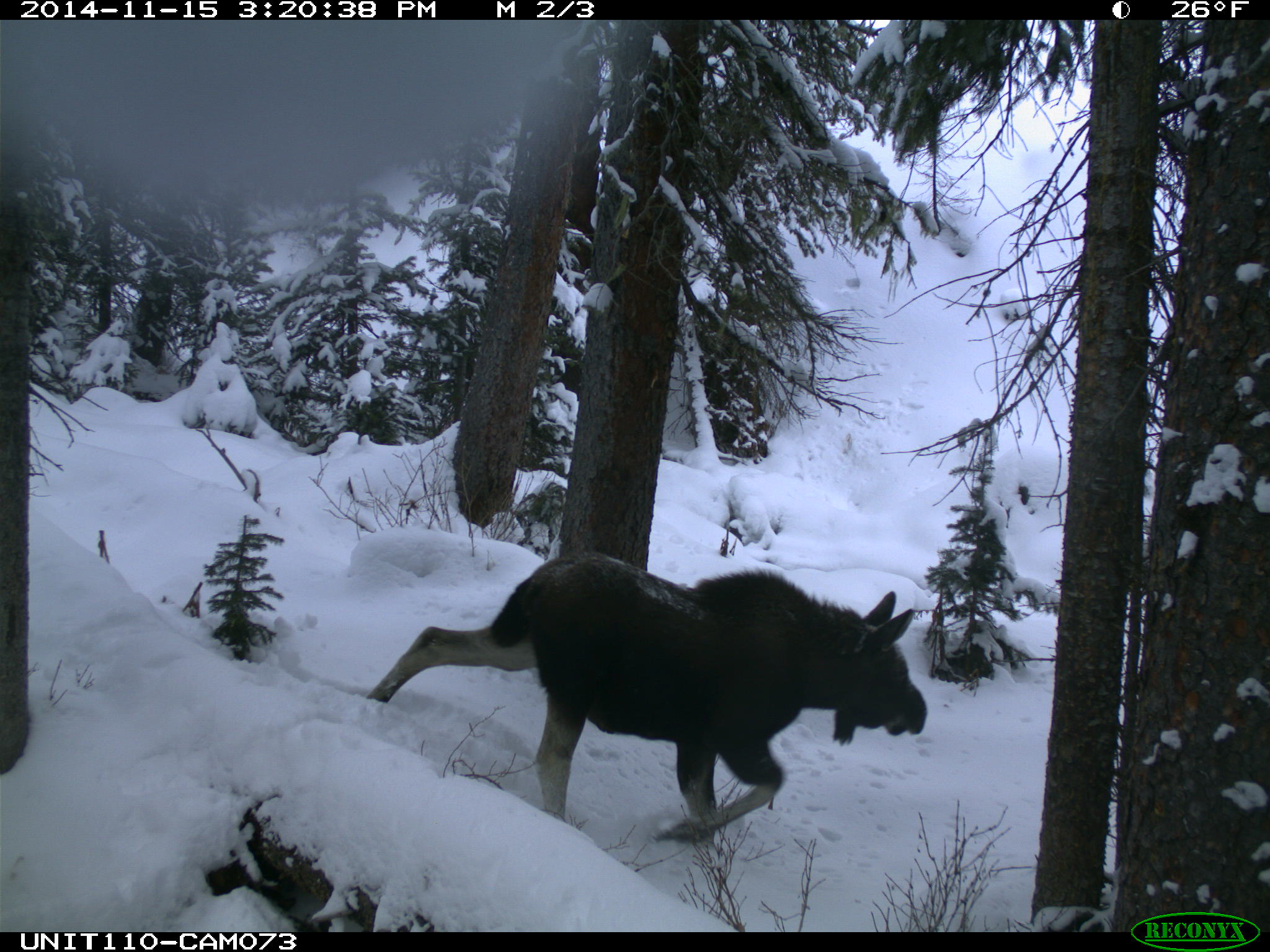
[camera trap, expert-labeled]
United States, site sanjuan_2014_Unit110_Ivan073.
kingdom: Animalia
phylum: Chordata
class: Mammalia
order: Artiodactyla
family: Cervidae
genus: Alces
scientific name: Alces alces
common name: moose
Alces alces (moose).